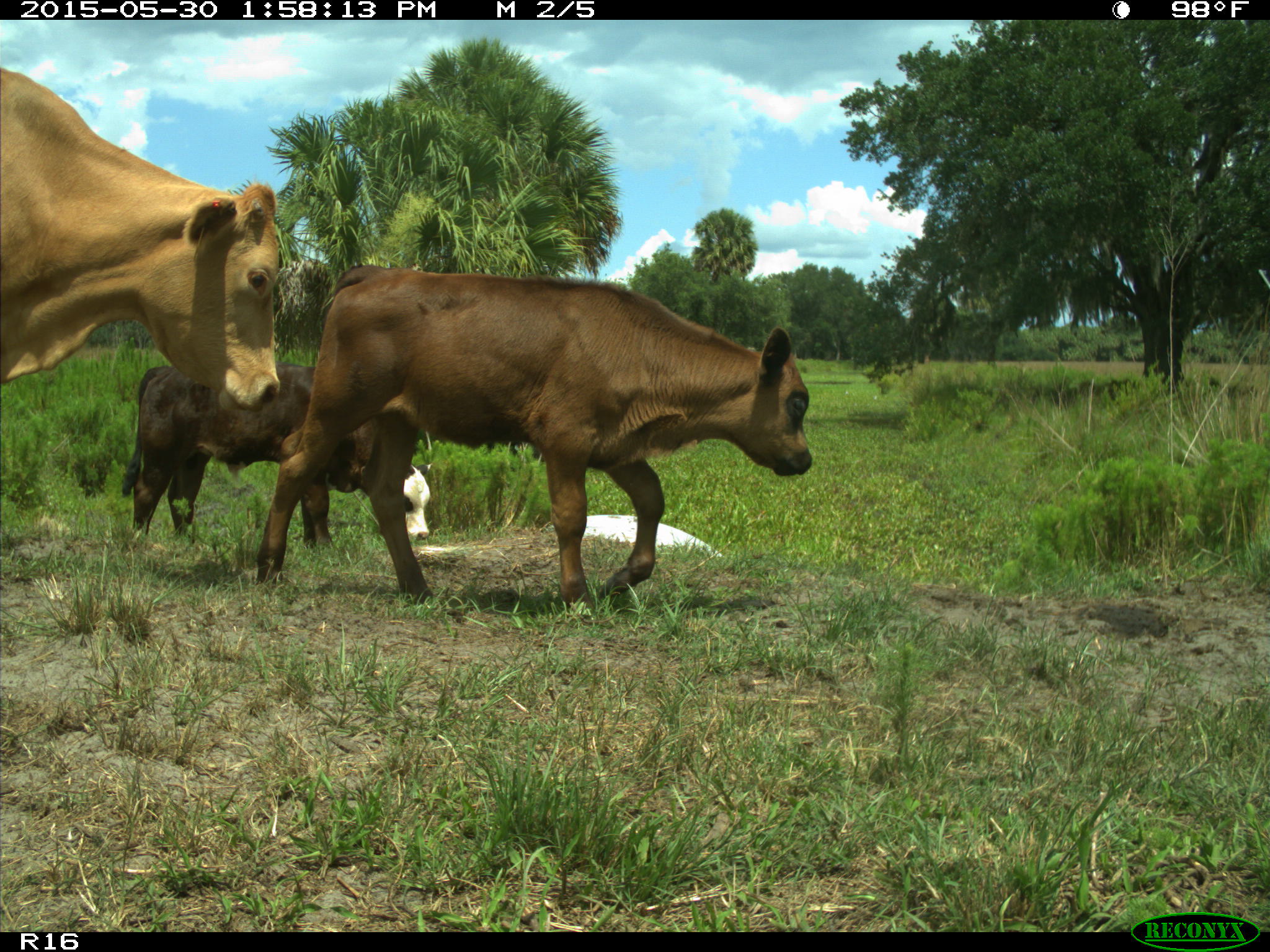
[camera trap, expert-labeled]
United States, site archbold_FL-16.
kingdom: Animalia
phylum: Chordata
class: Mammalia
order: Artiodactyla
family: Bovidae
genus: Bos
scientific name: Bos taurus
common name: domestic cow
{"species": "Bos taurus (domestic cow)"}